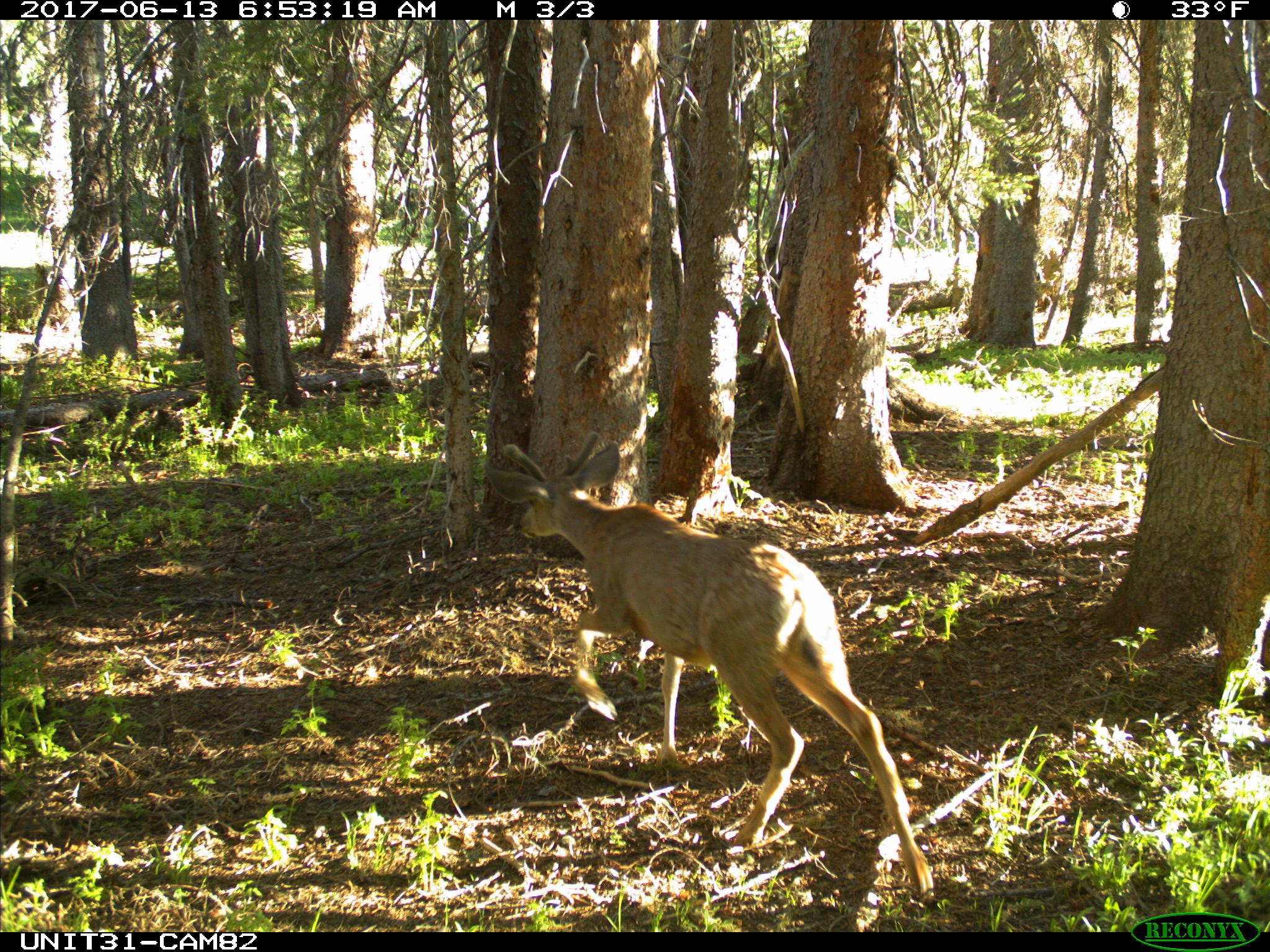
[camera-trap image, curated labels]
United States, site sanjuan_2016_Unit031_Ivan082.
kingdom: Animalia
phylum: Chordata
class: Mammalia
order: Artiodactyla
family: Cervidae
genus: Odocoileus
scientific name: Odocoileus hemionus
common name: mule deer